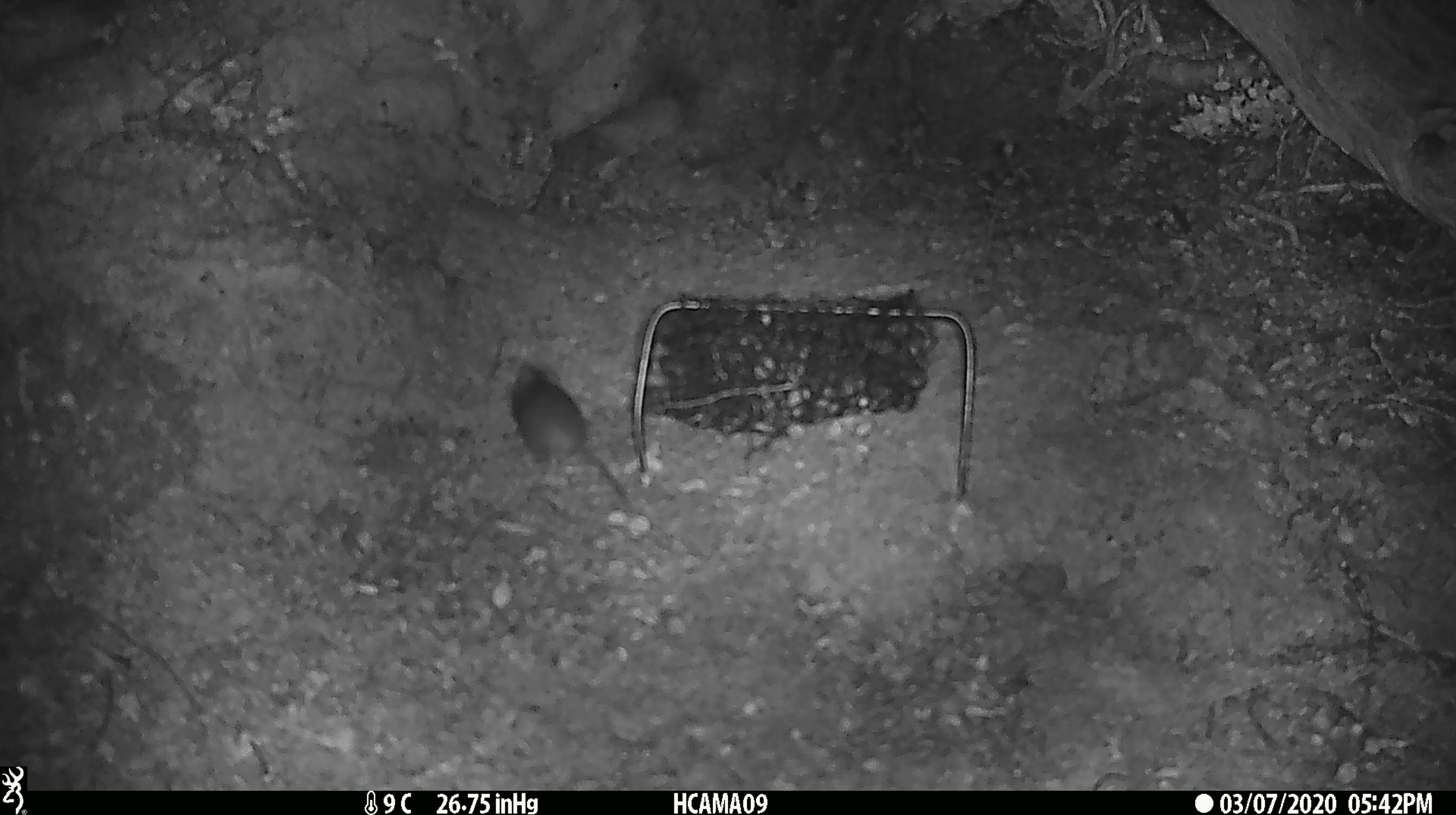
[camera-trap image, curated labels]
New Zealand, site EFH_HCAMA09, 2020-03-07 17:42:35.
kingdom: Animalia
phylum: Chordata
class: Mammalia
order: Rodentia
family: Muridae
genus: Mus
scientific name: Mus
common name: mouse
Mouse (Mus).